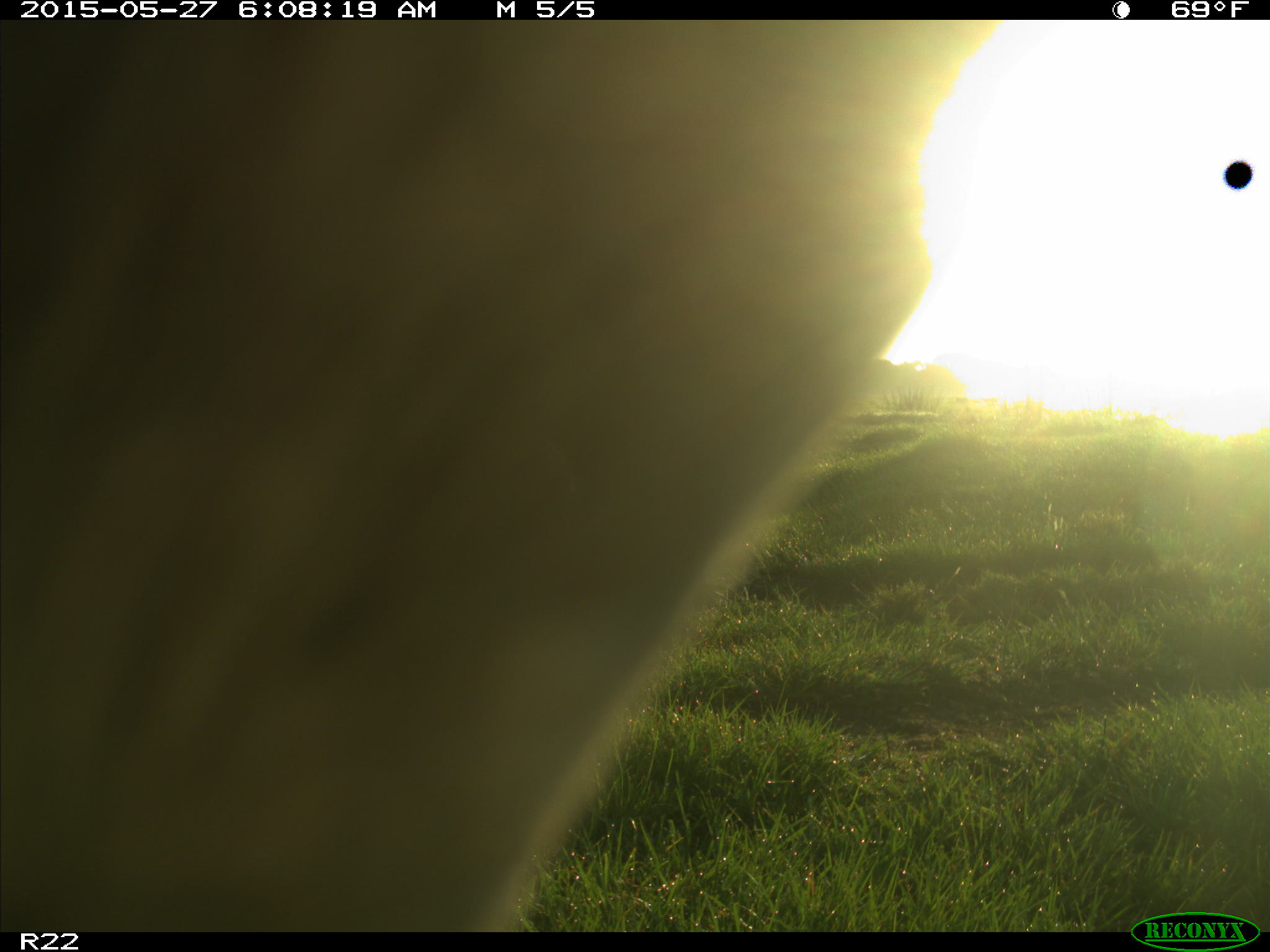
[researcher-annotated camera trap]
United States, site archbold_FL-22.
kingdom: Animalia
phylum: Chordata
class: Mammalia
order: Artiodactyla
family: Bovidae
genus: Bos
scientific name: Bos taurus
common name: domestic cow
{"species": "Bos taurus (domestic cow)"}